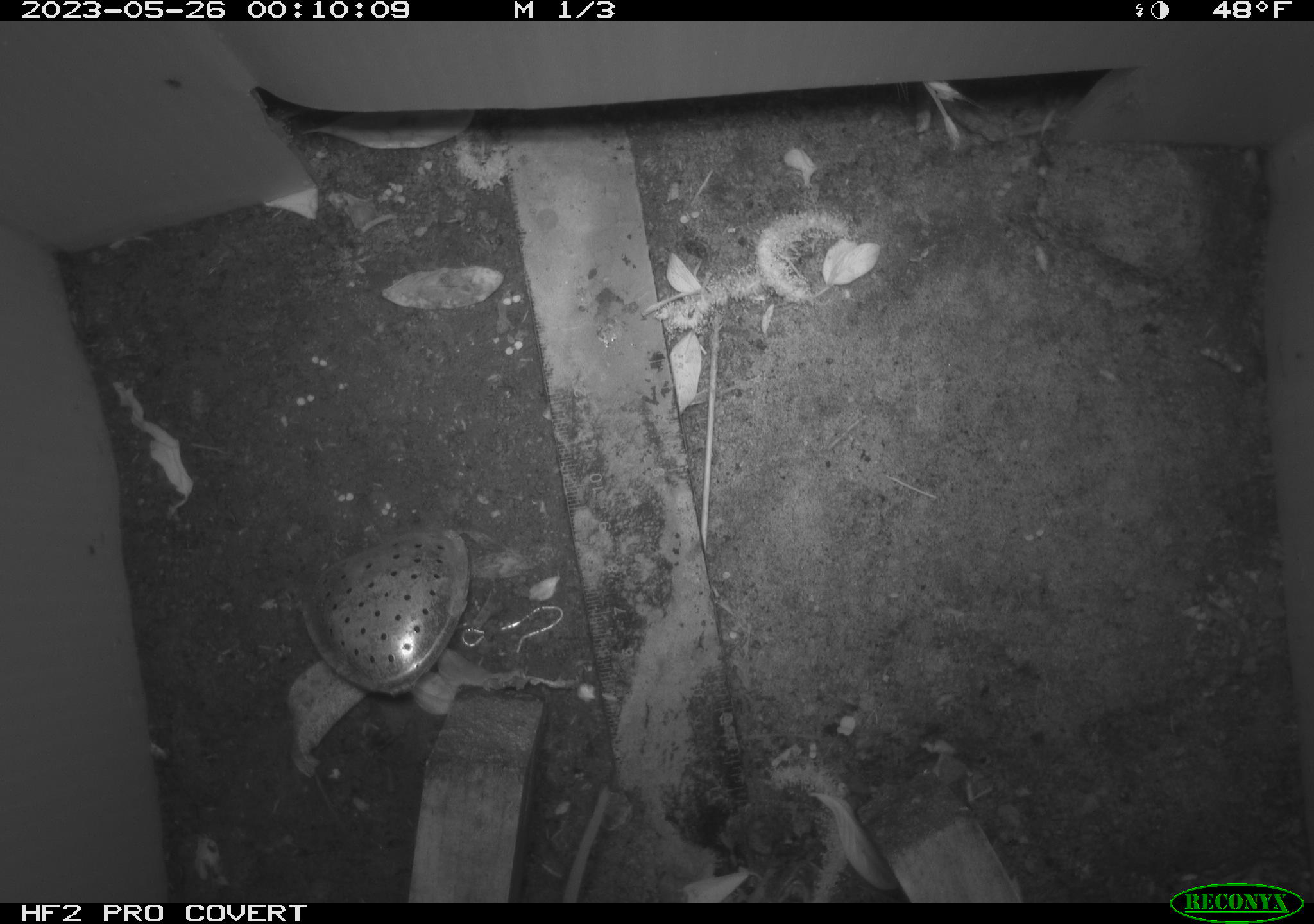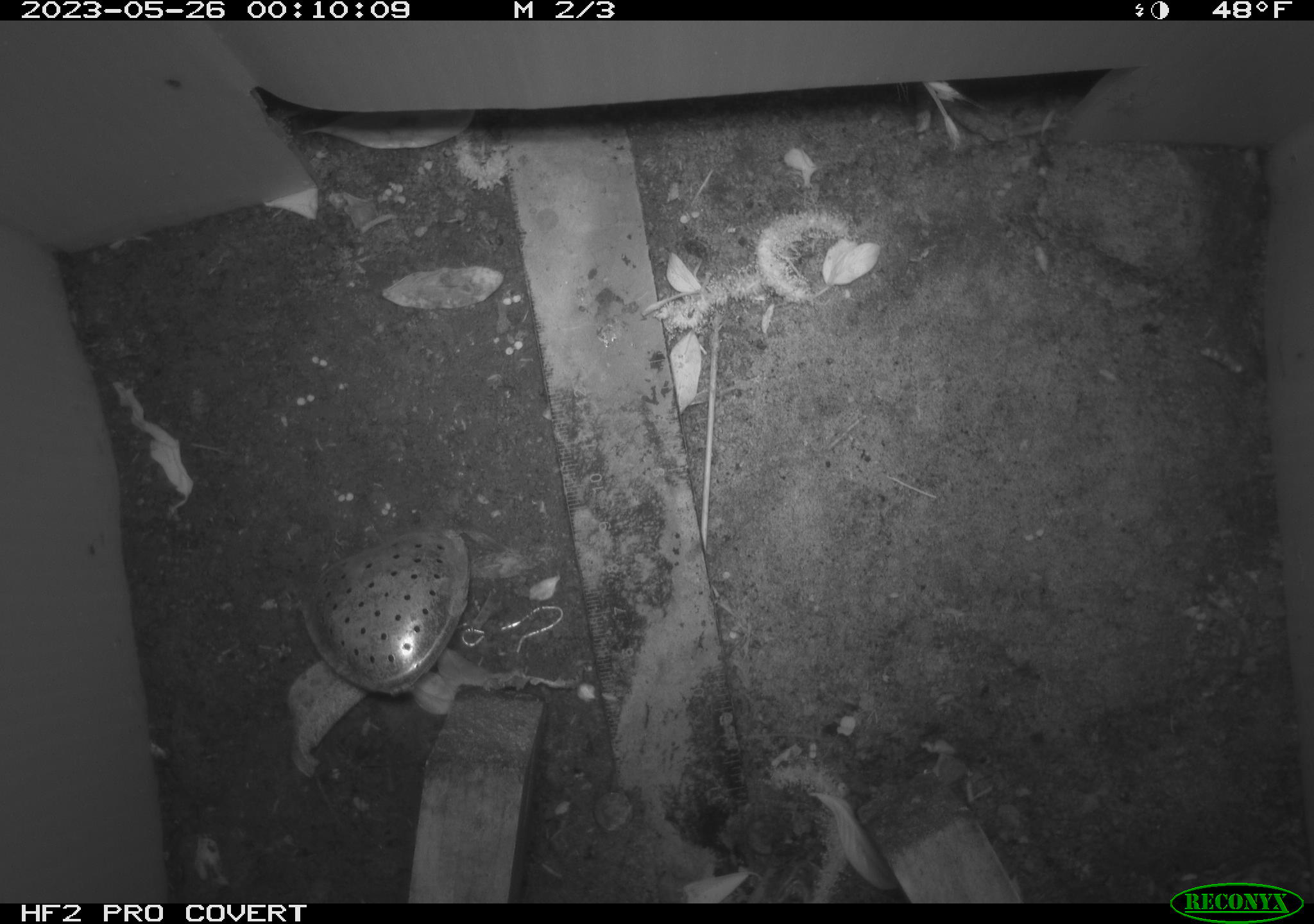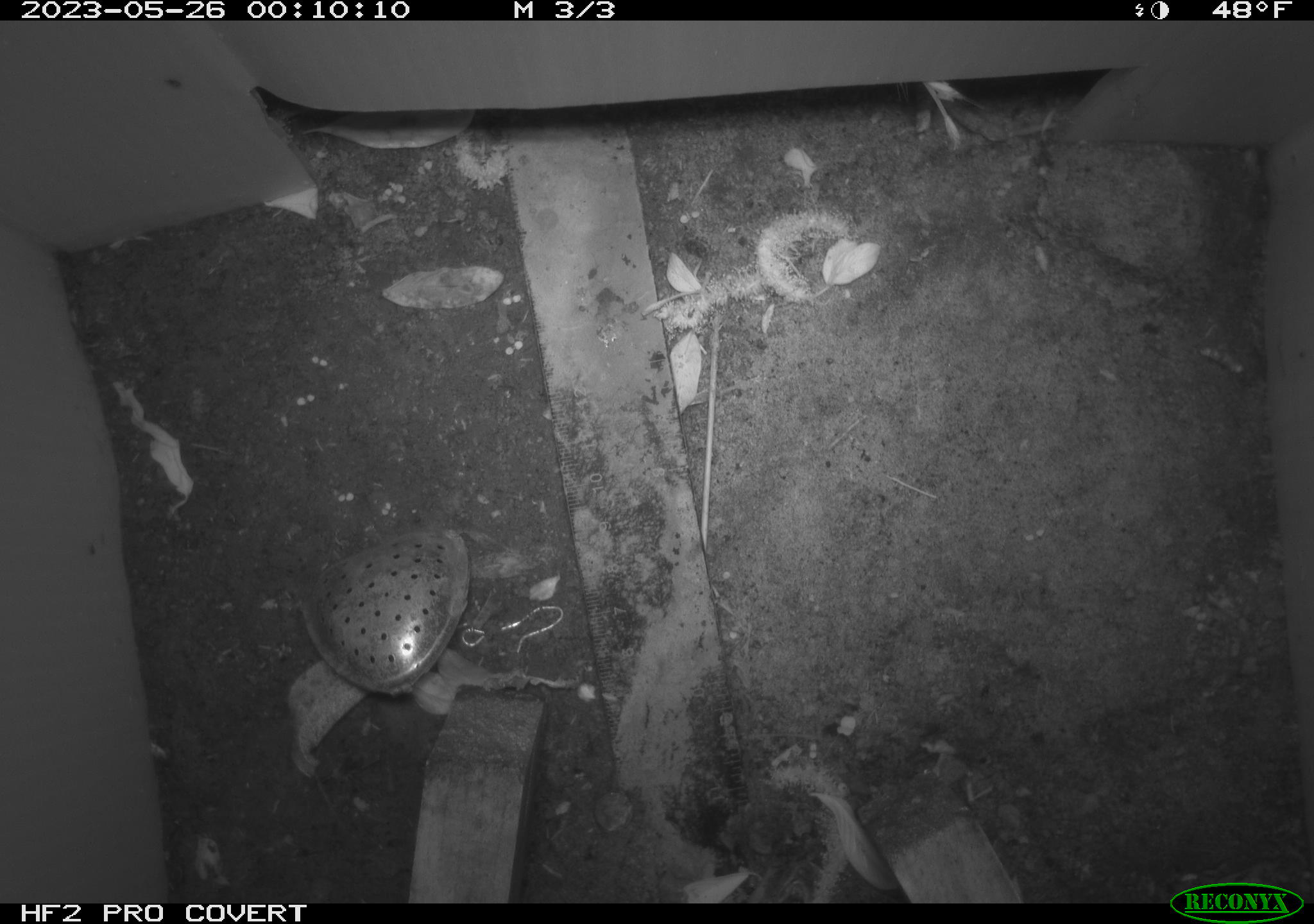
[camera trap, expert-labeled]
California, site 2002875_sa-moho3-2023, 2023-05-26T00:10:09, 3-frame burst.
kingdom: Animalia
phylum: Chordata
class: Mammalia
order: Rodentia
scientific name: Rodentia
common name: mouse species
Mouse species (Rodentia).